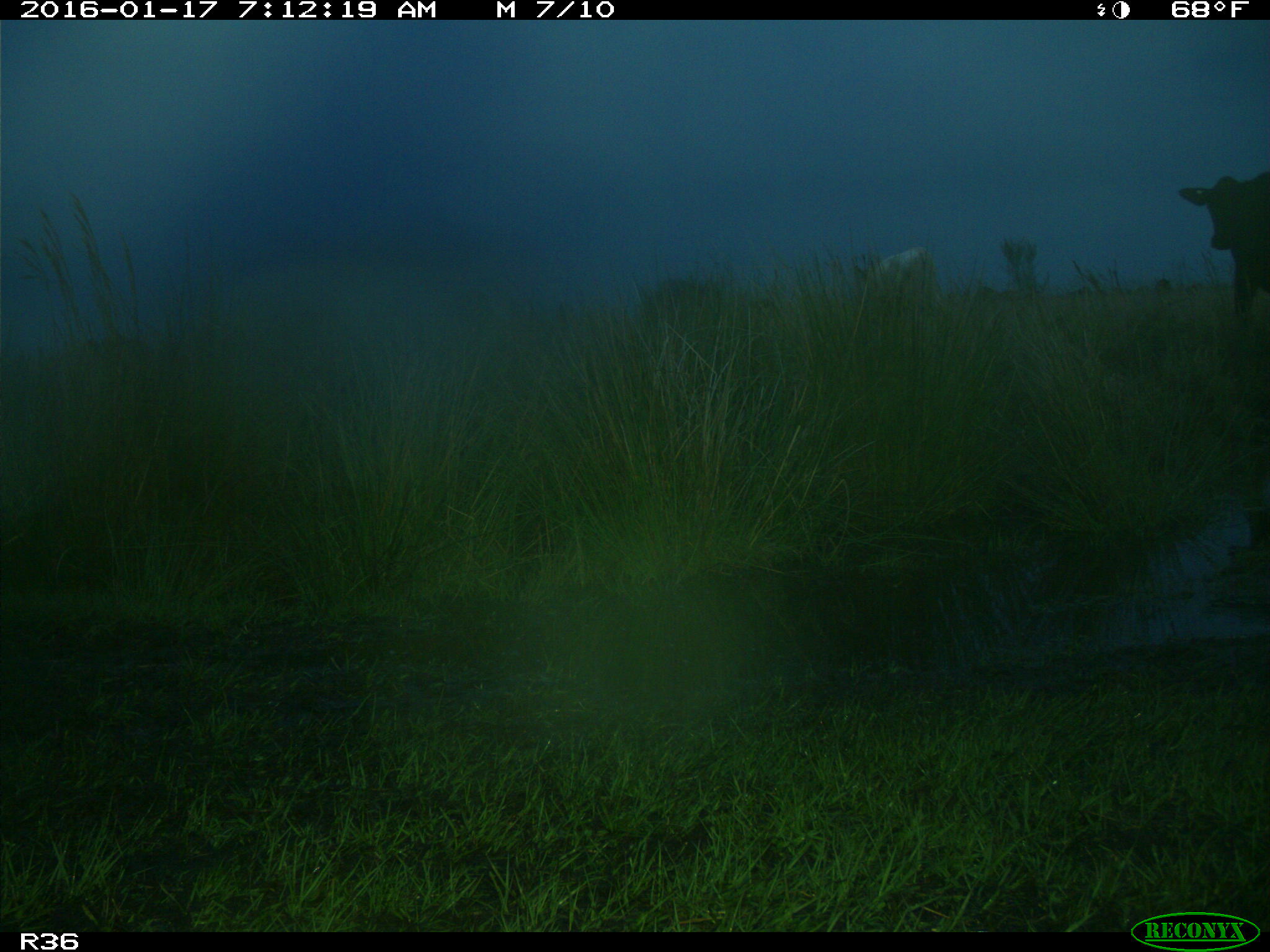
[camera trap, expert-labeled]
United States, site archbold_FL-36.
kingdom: Animalia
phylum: Chordata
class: Mammalia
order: Artiodactyla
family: Bovidae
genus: Bos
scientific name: Bos taurus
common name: domestic cow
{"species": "Bos taurus (domestic cow)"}